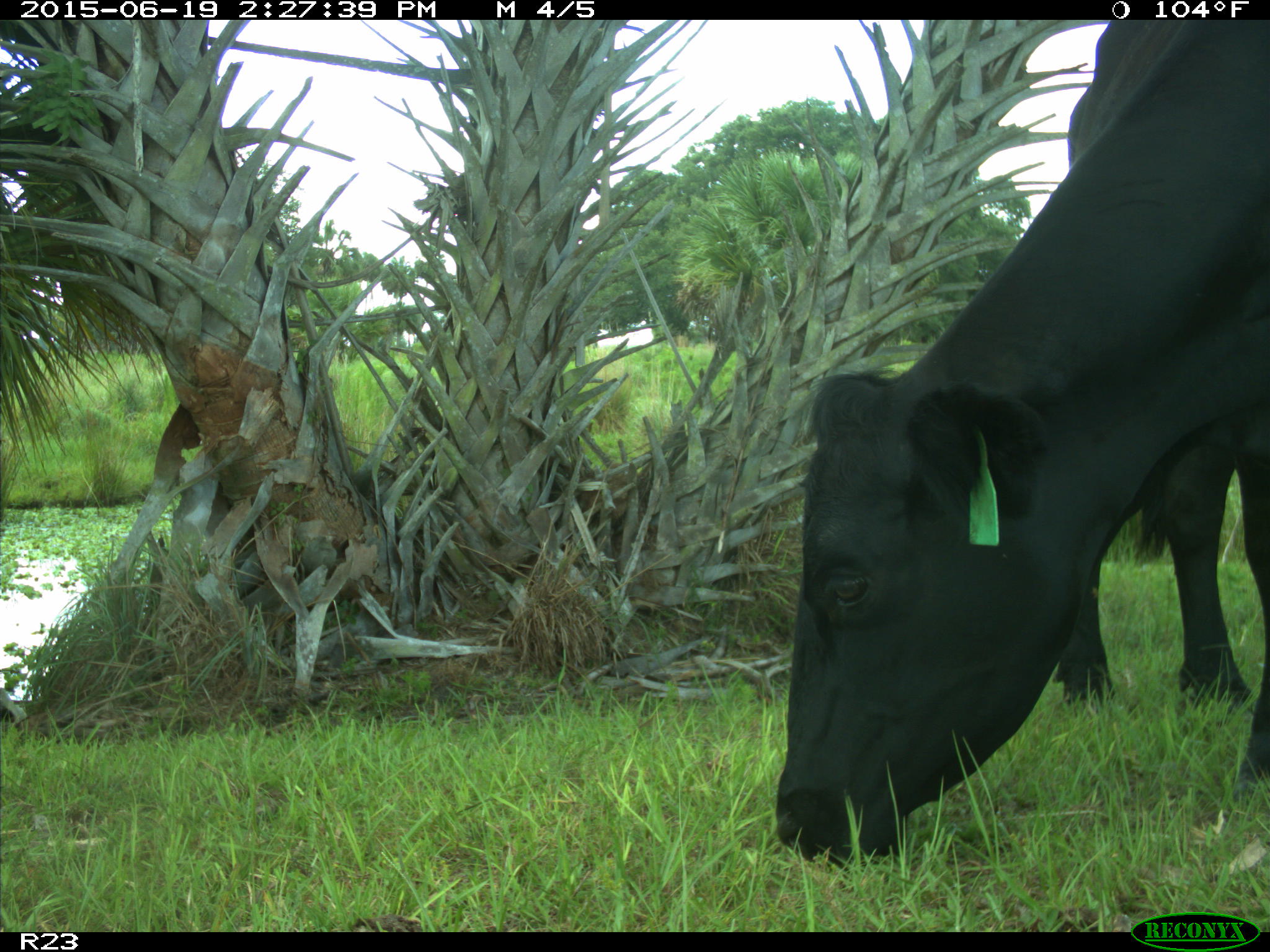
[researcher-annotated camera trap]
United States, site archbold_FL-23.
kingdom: Animalia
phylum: Chordata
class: Mammalia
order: Artiodactyla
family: Bovidae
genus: Bos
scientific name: Bos taurus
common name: domestic cow